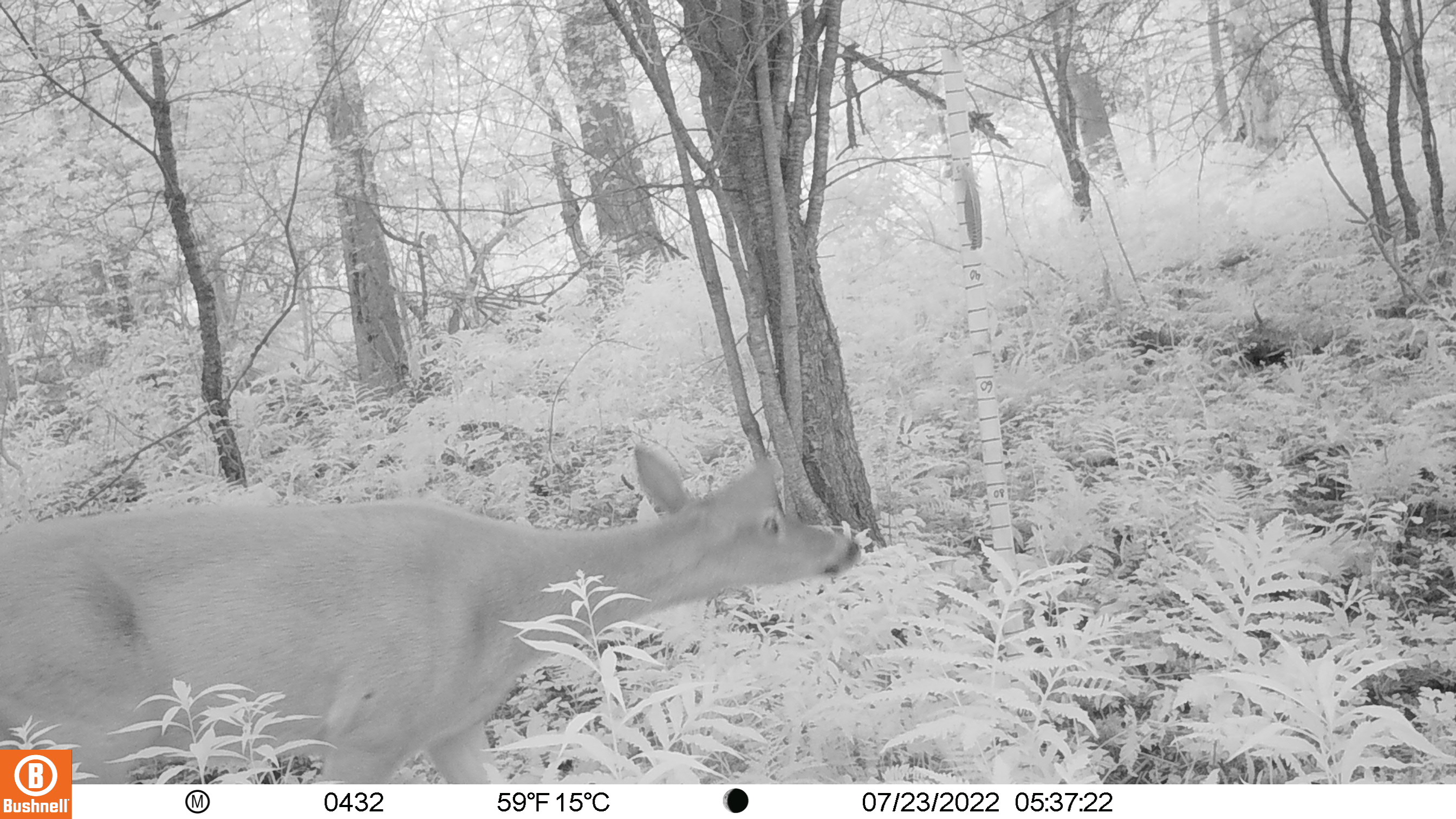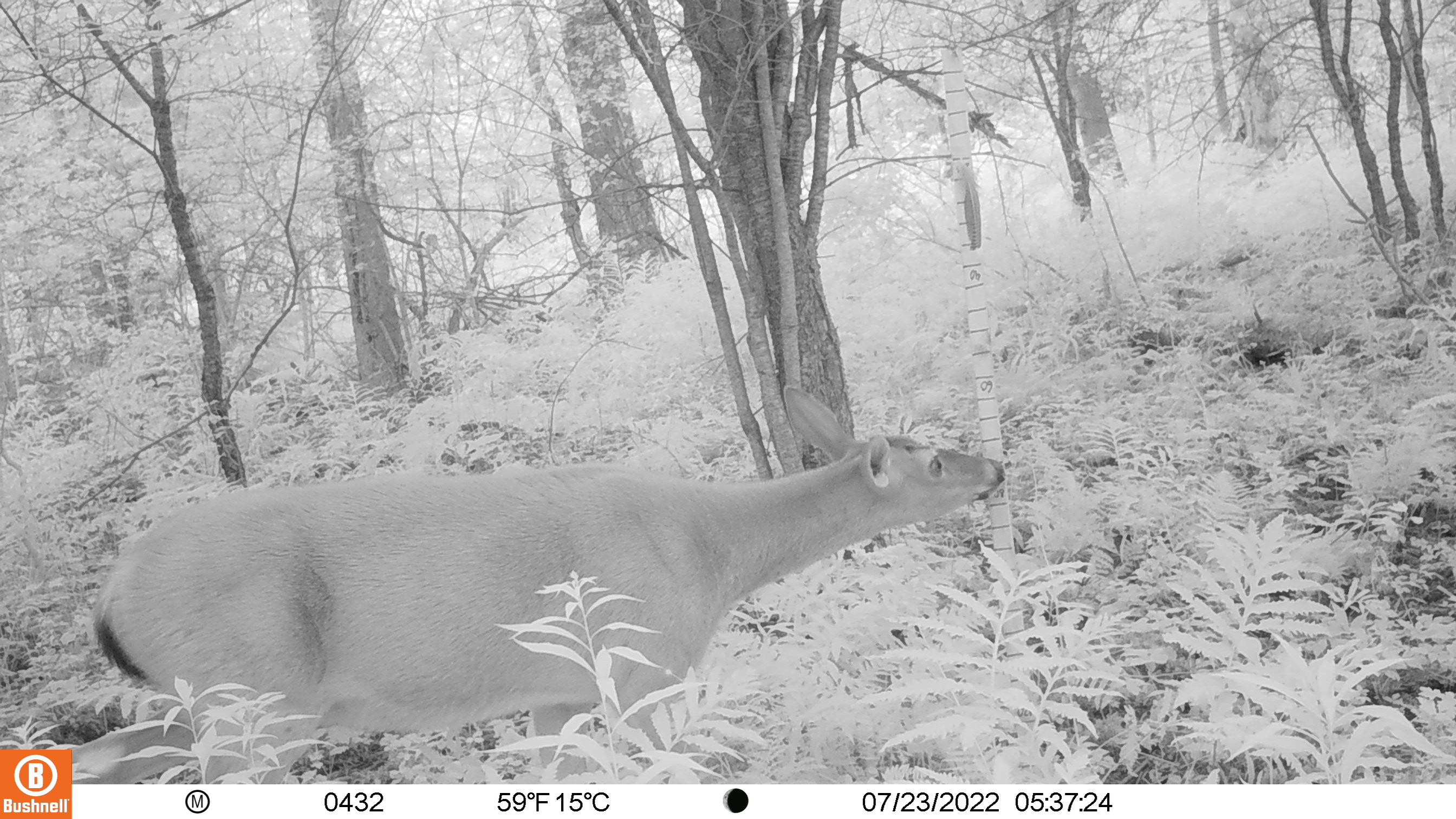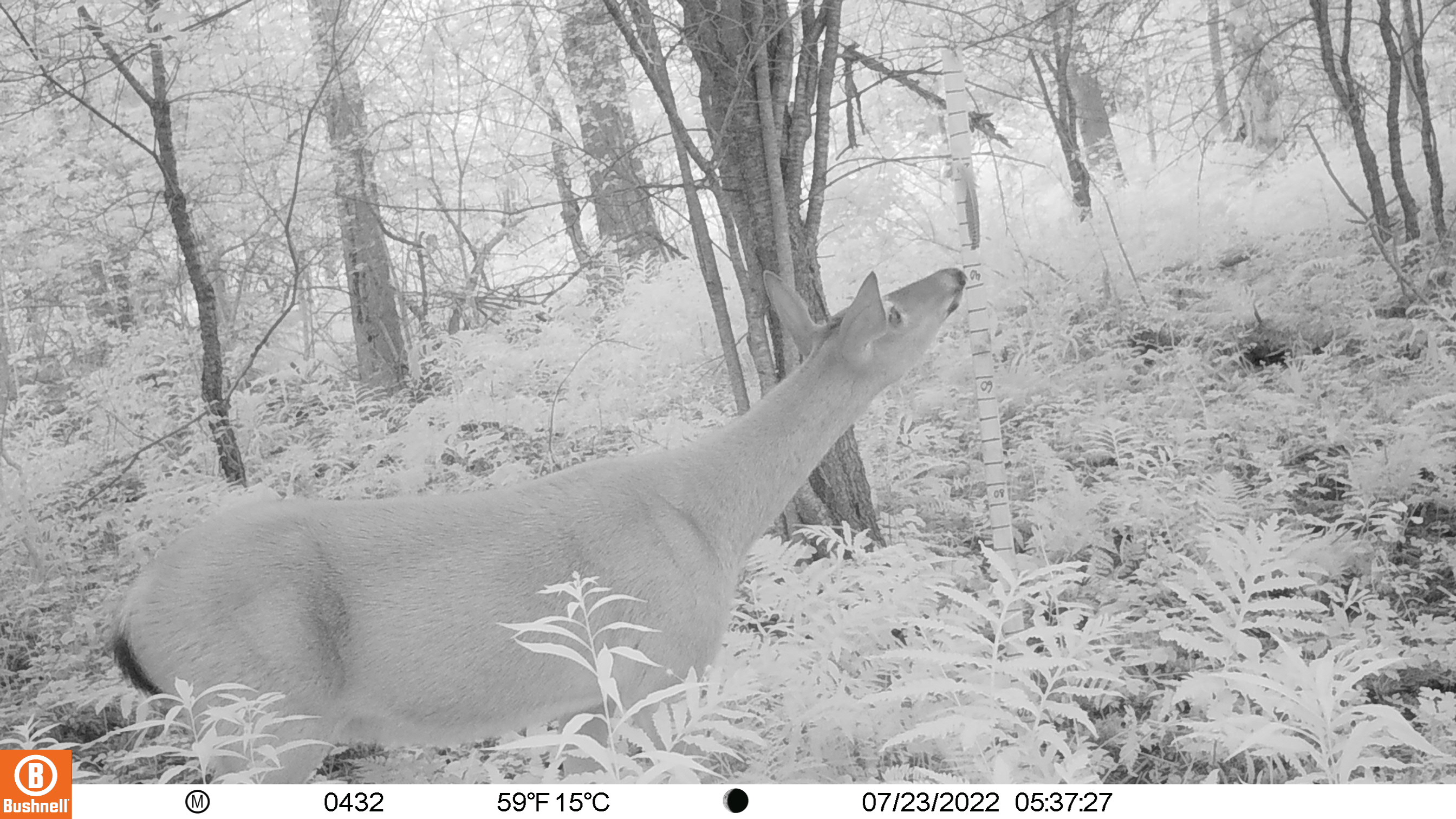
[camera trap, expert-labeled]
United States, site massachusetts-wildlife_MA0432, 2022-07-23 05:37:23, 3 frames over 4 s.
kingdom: Animalia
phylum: Chordata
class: Mammalia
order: Artiodactyla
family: Cervidae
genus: Odocoileus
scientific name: Odocoileus virginianus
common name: white-tailed deer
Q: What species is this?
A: White-tailed deer (Odocoileus virginianus).